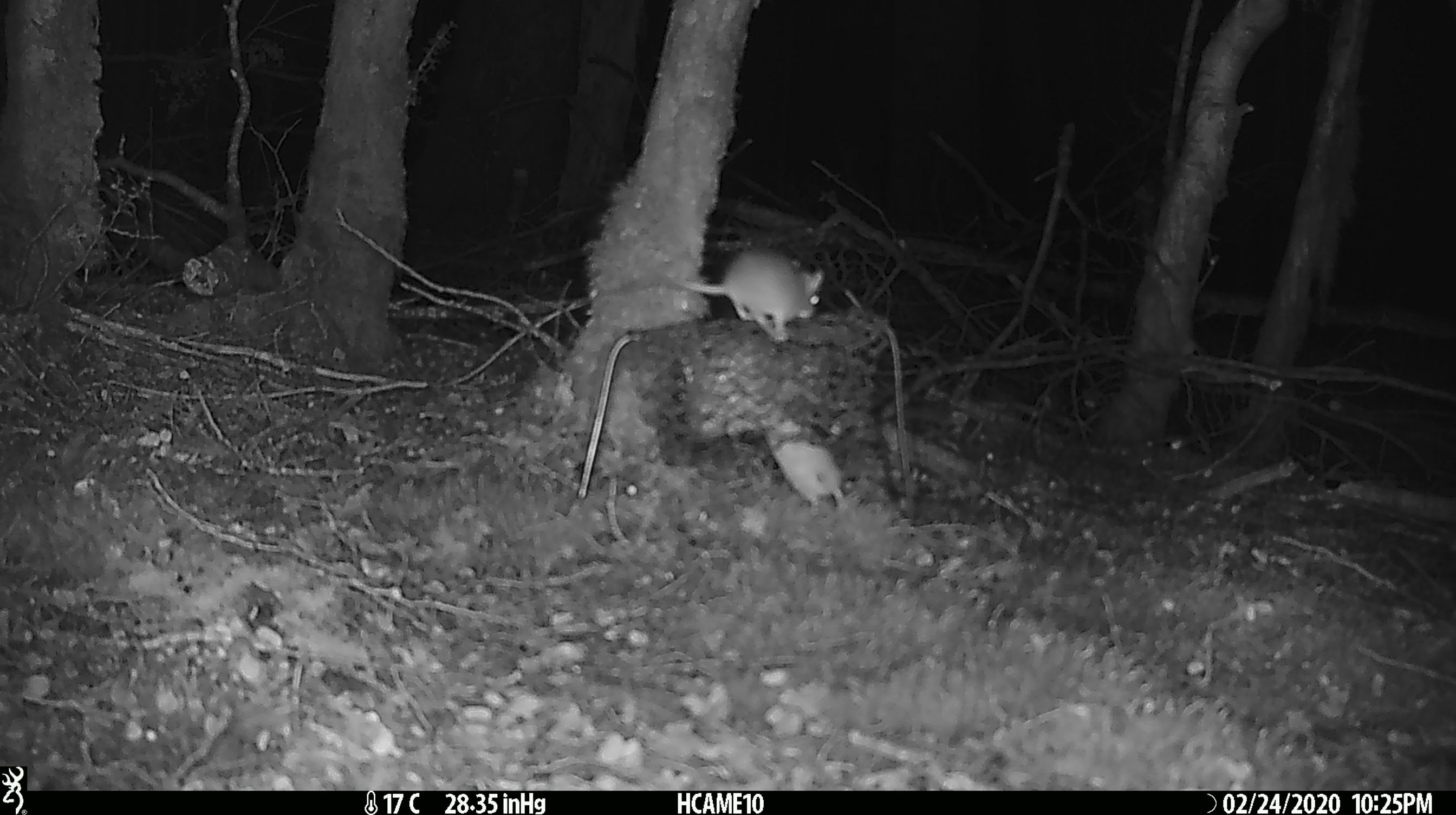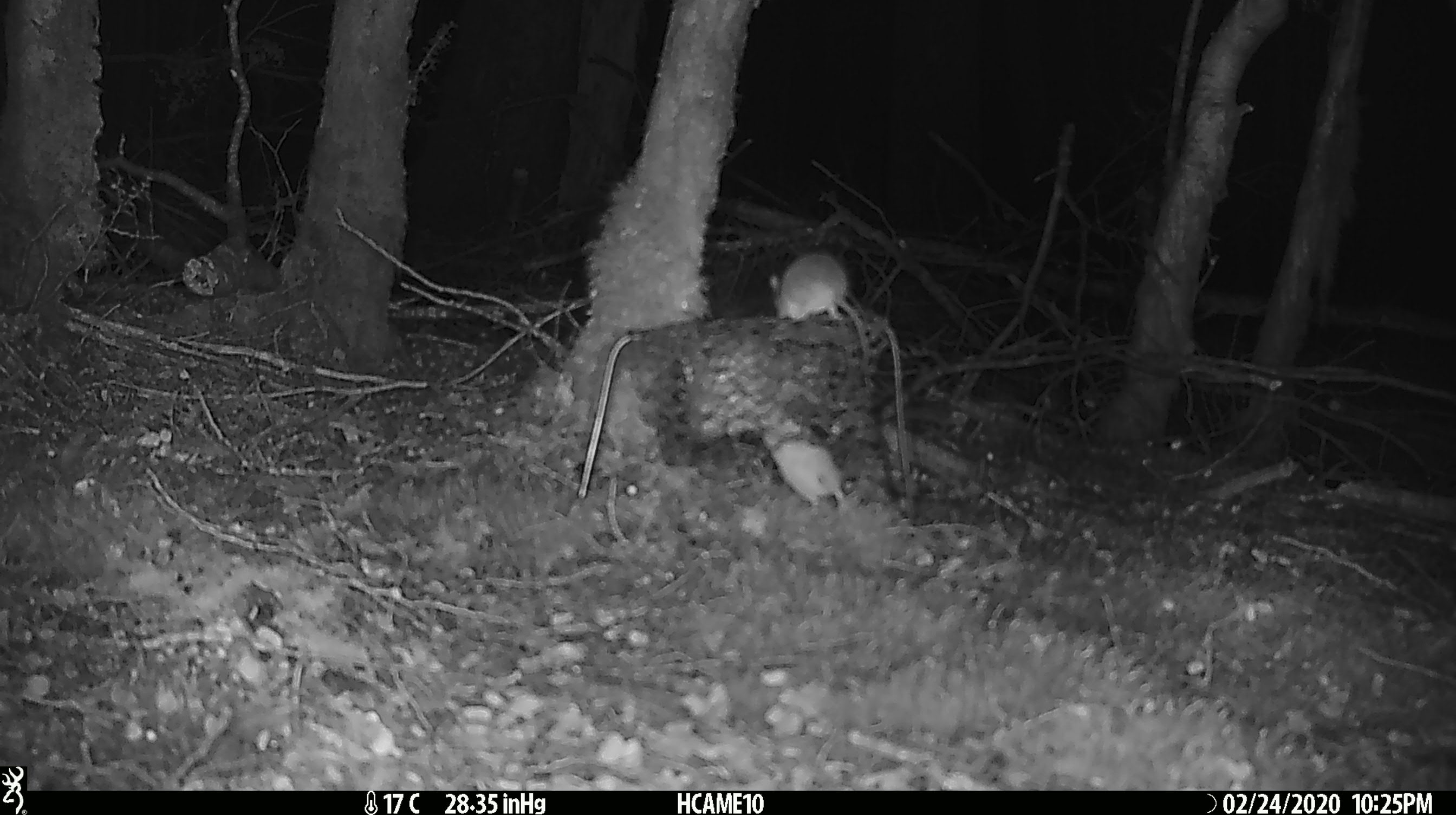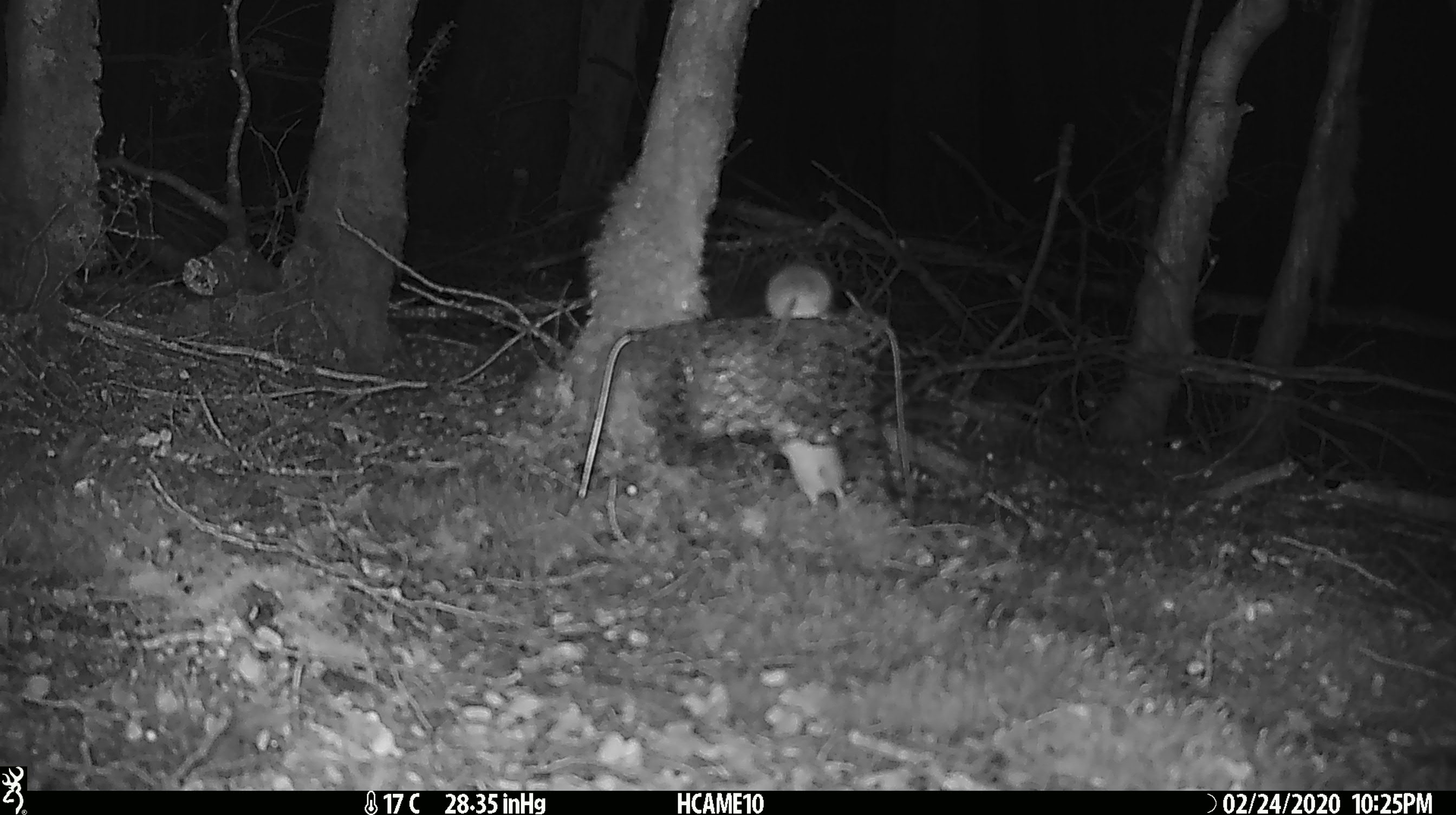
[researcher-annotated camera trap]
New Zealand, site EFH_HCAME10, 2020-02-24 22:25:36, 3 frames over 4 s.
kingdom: Animalia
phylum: Chordata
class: Mammalia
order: Rodentia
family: Muridae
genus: Mus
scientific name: Mus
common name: mouse